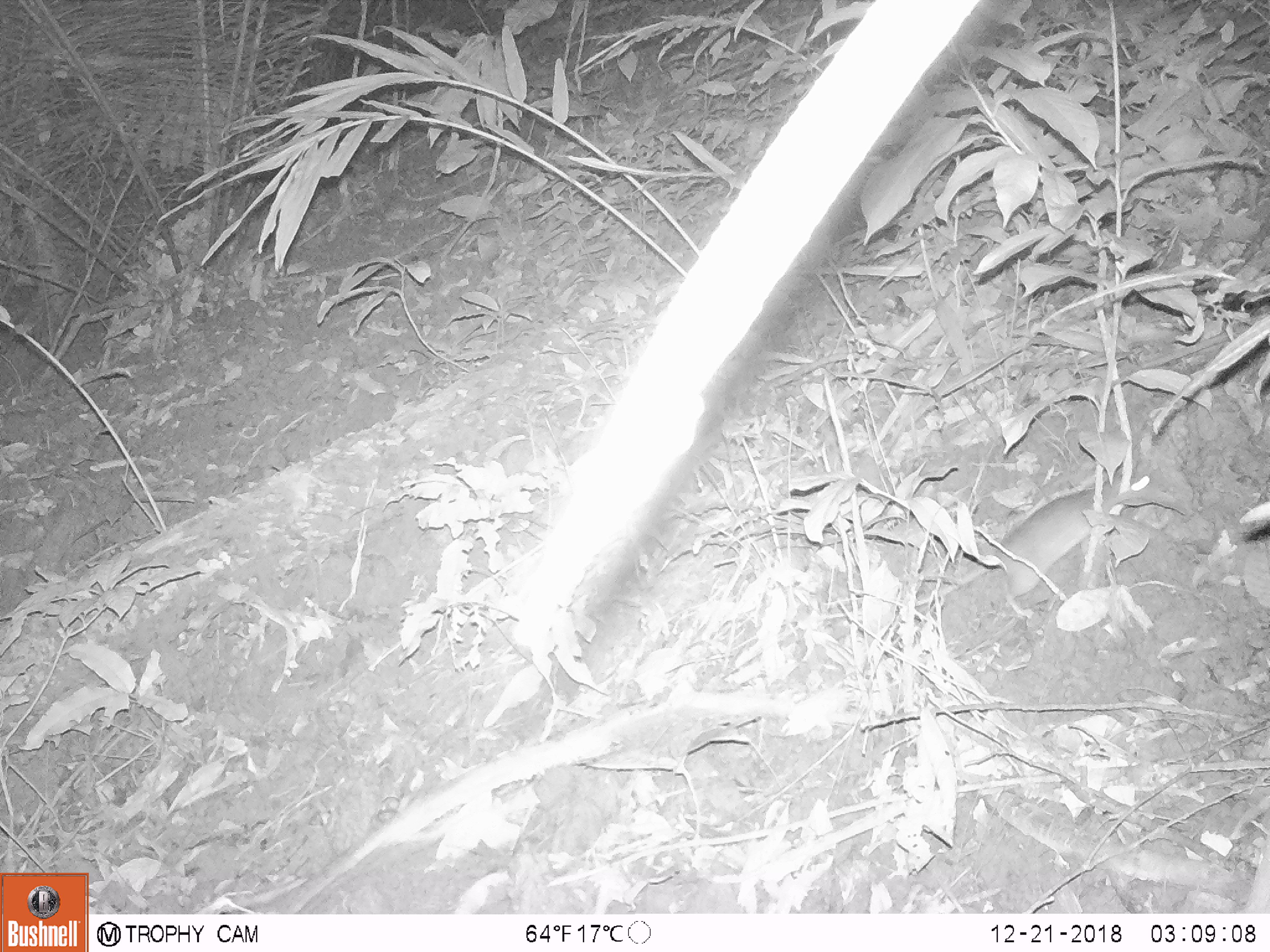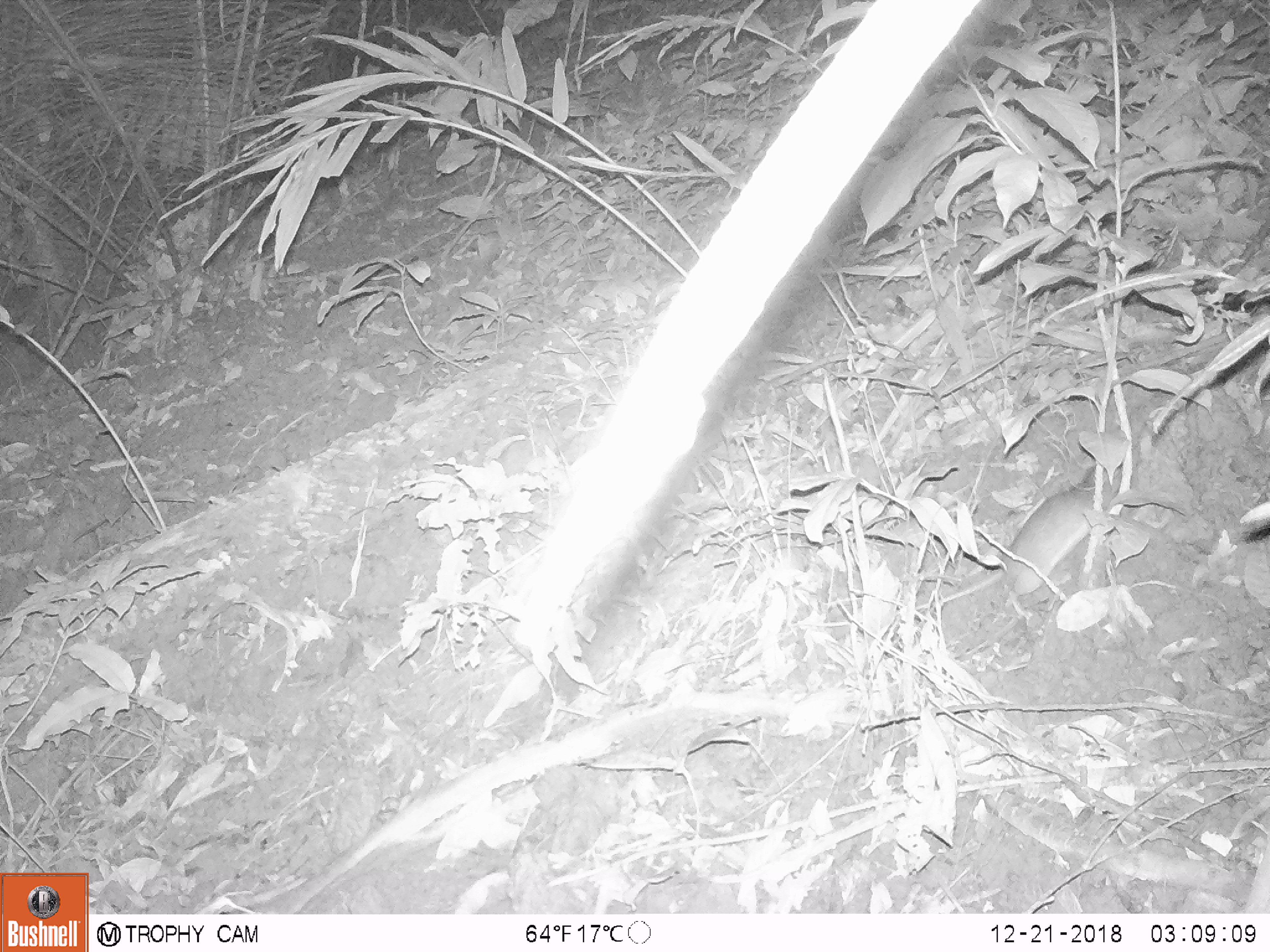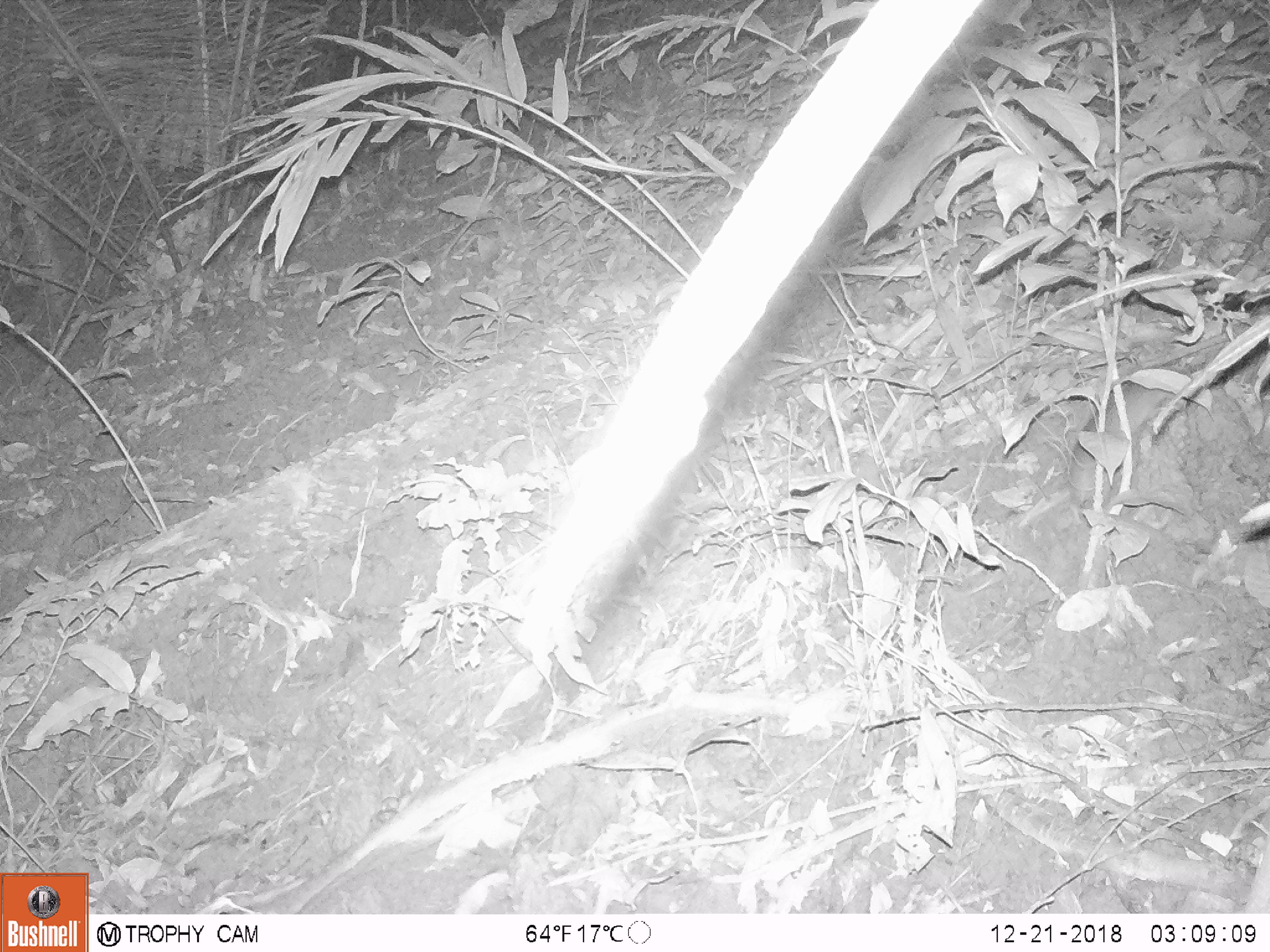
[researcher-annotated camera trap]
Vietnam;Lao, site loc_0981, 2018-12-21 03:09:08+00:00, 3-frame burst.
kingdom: Animalia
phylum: Chordata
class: Mammalia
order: Rodentia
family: Muridae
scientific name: Muridae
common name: old-world mice and rats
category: unidentified murid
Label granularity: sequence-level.